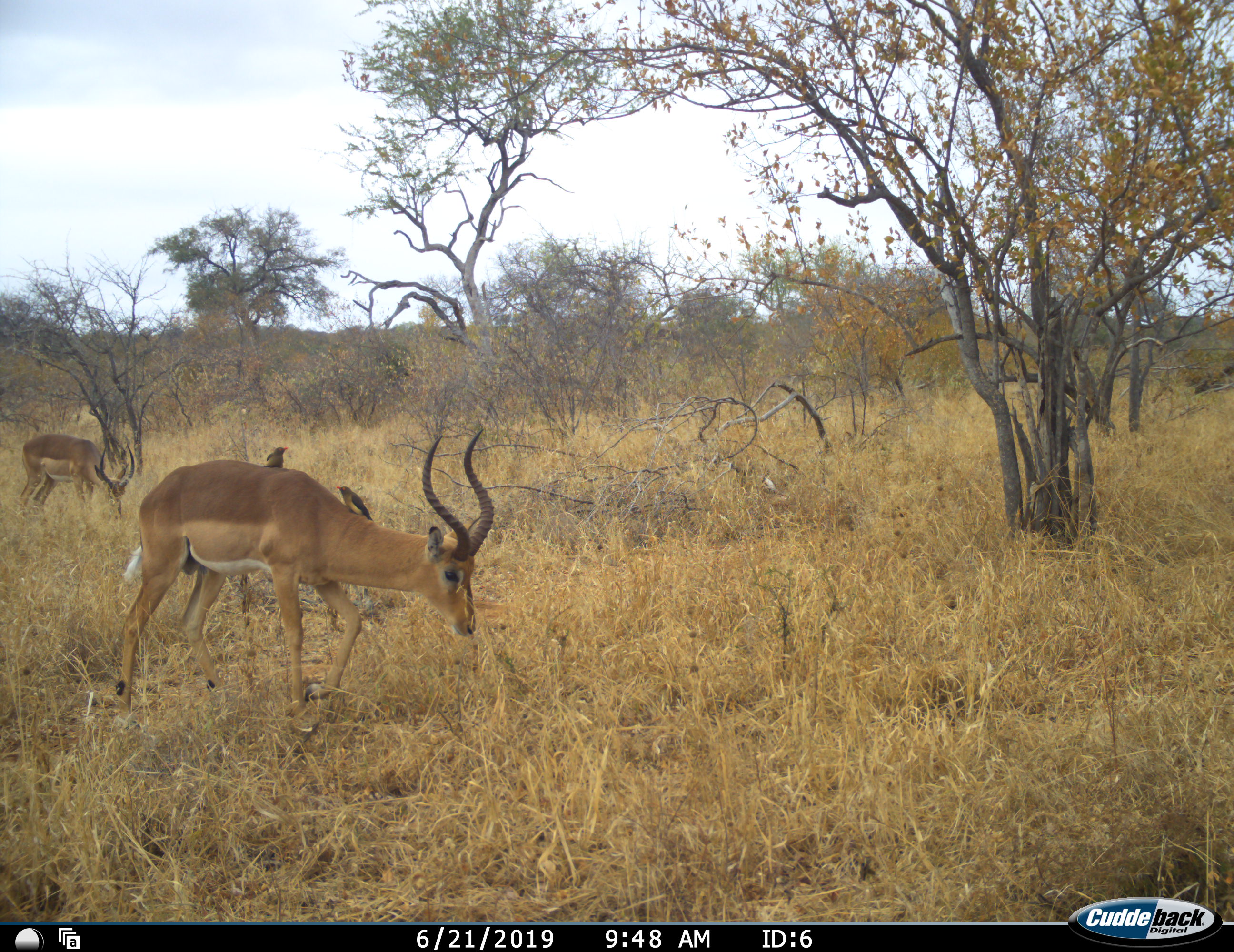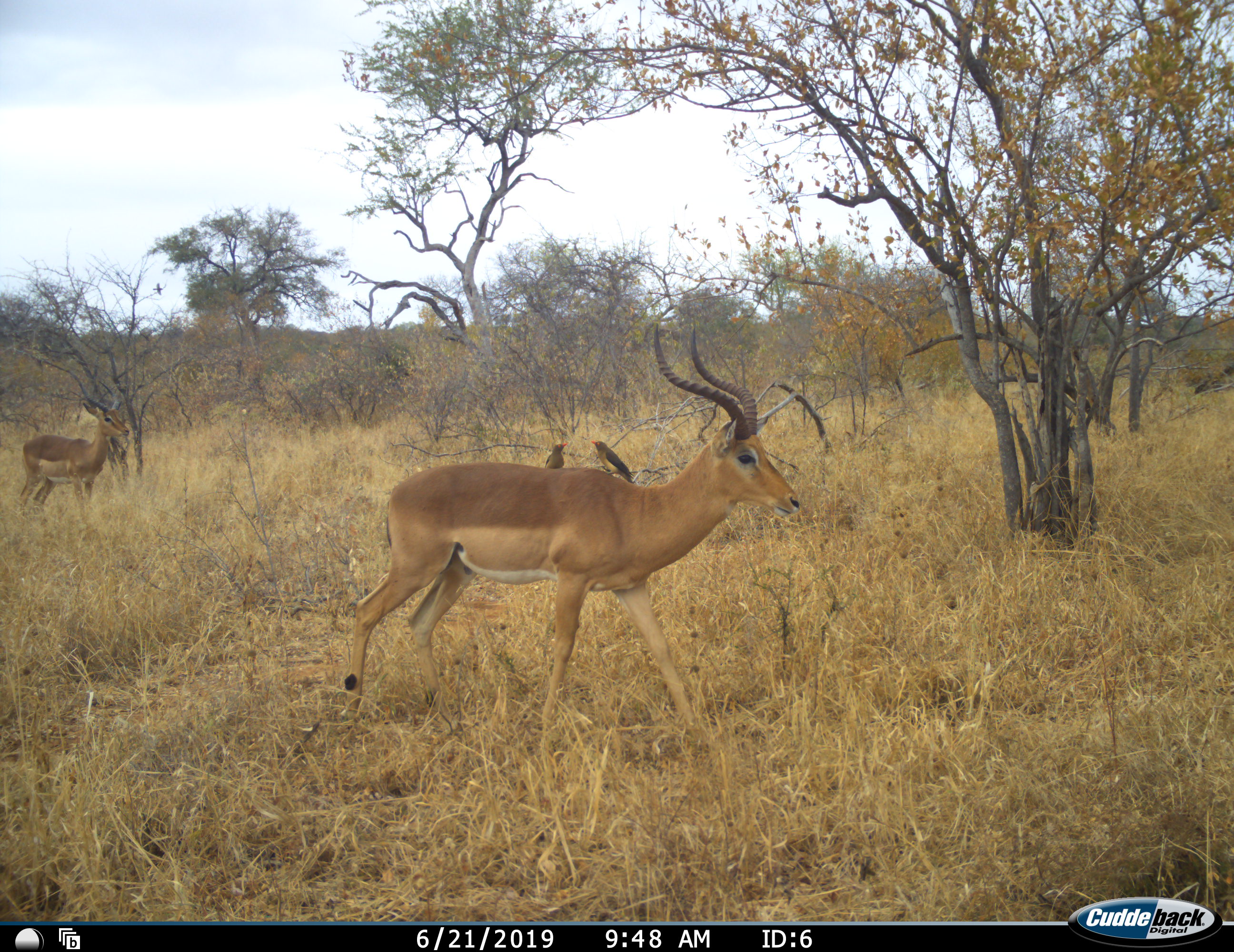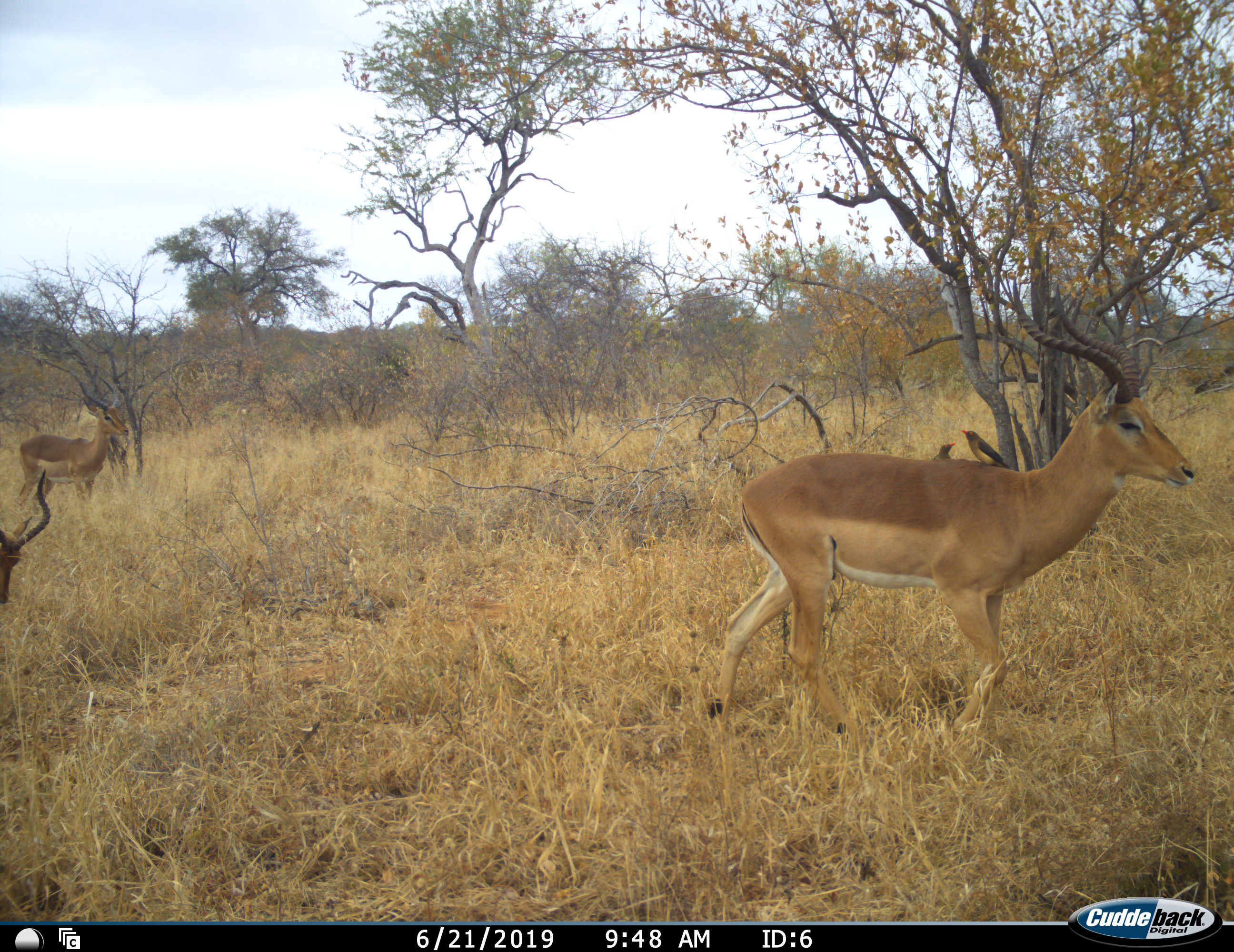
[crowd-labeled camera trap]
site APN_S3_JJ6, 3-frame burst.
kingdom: Animalia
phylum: Chordata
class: Aves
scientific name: Aves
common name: bird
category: birdother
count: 2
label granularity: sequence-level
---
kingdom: Animalia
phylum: Chordata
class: Mammalia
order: Artiodactyla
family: Bovidae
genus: Aepyceros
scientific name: Aepyceros melampus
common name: impala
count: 3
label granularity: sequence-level